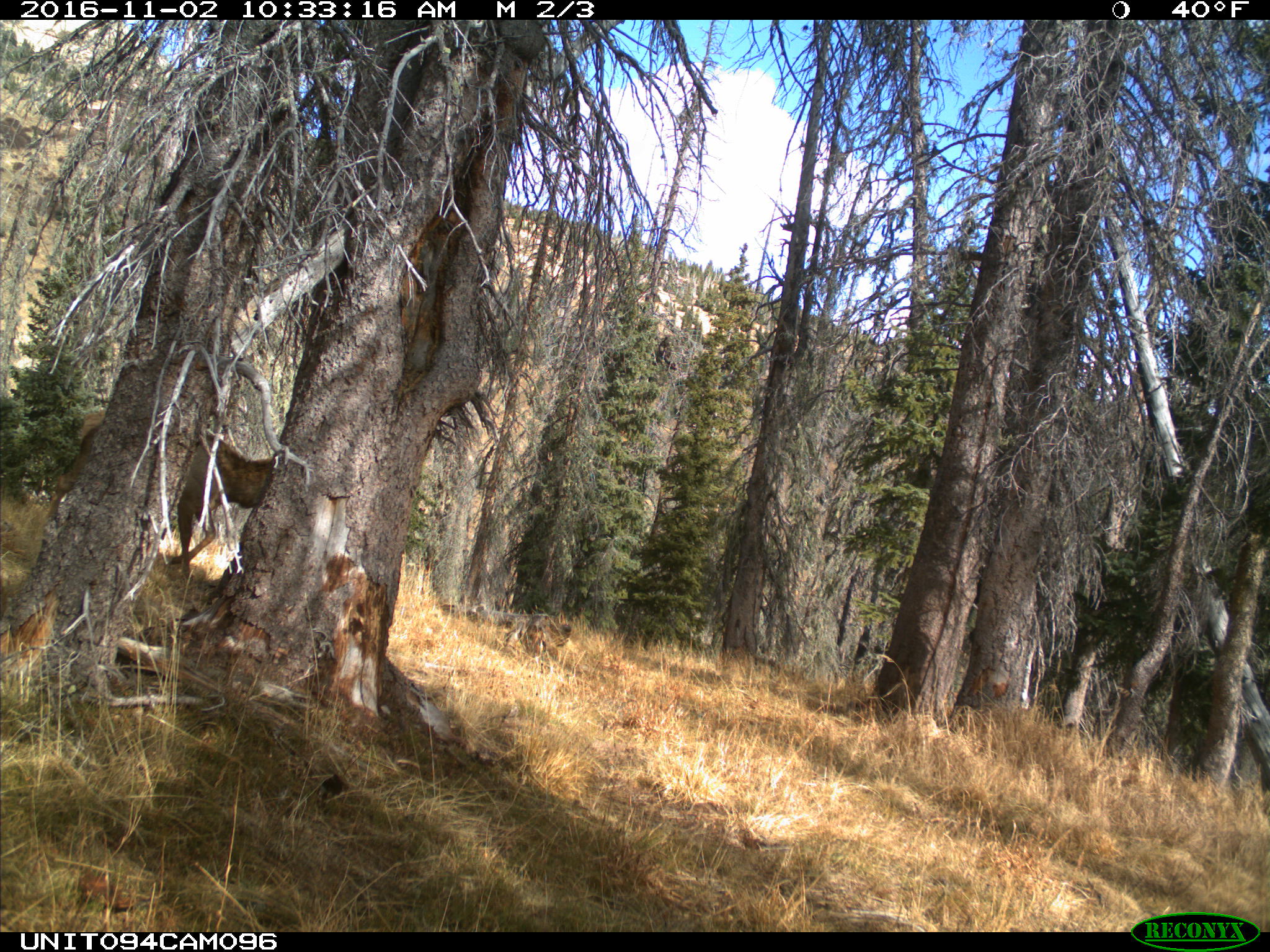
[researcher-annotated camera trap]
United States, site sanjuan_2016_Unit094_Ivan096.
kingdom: Animalia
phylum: Chordata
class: Mammalia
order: Artiodactyla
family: Cervidae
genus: Cervus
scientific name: Cervus elaphus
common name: red deer